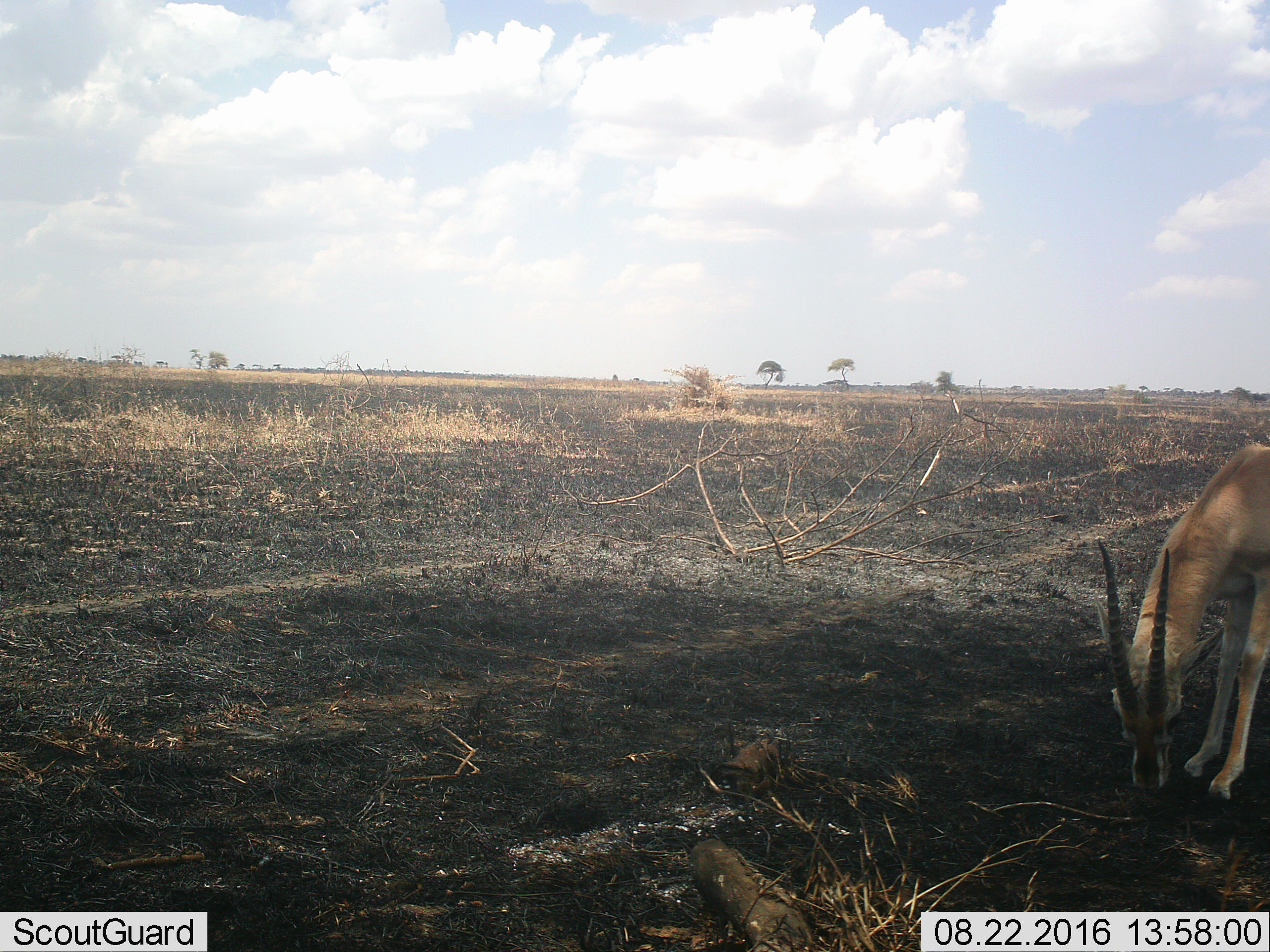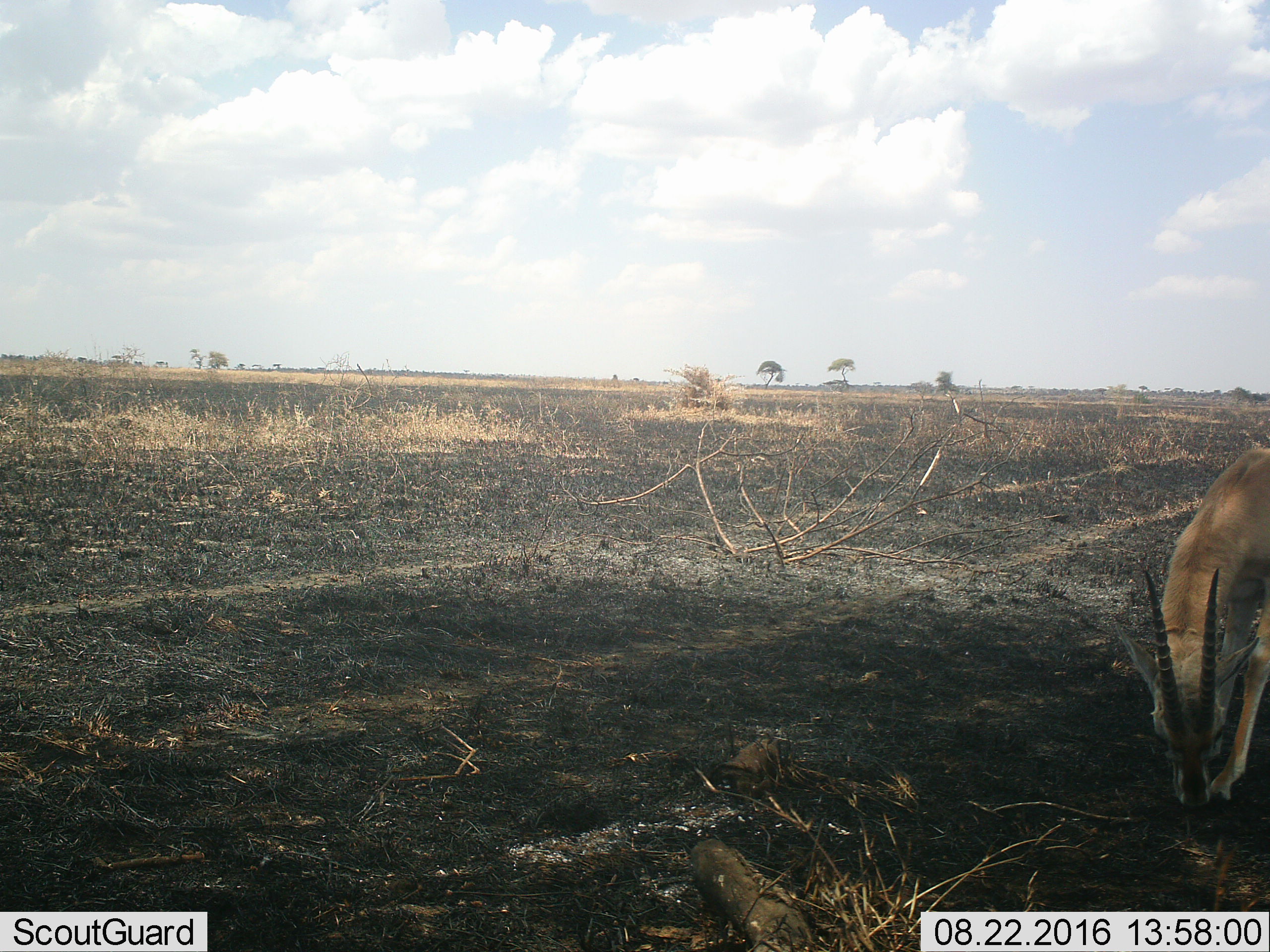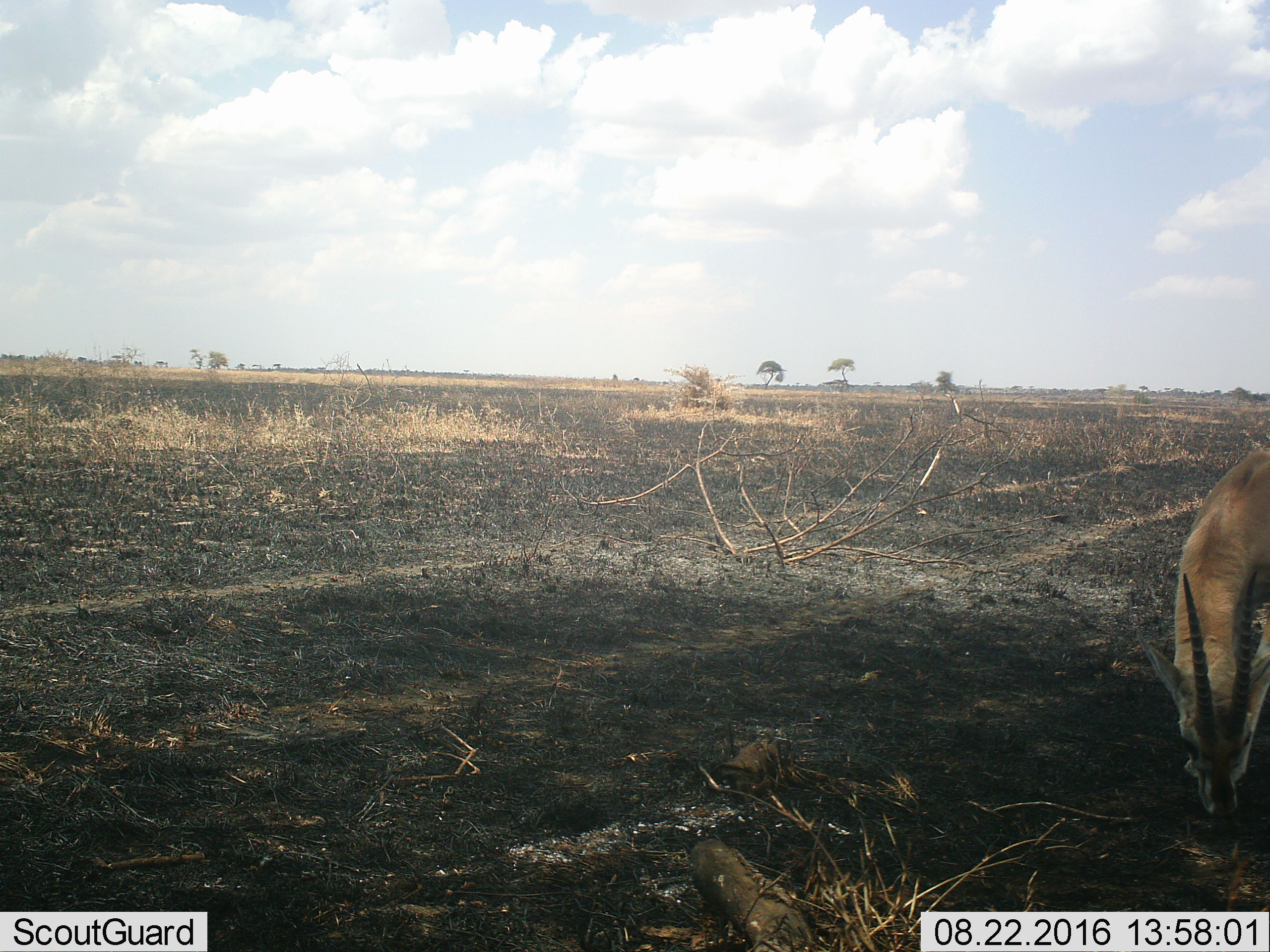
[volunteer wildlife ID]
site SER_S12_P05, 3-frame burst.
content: unidentified animal